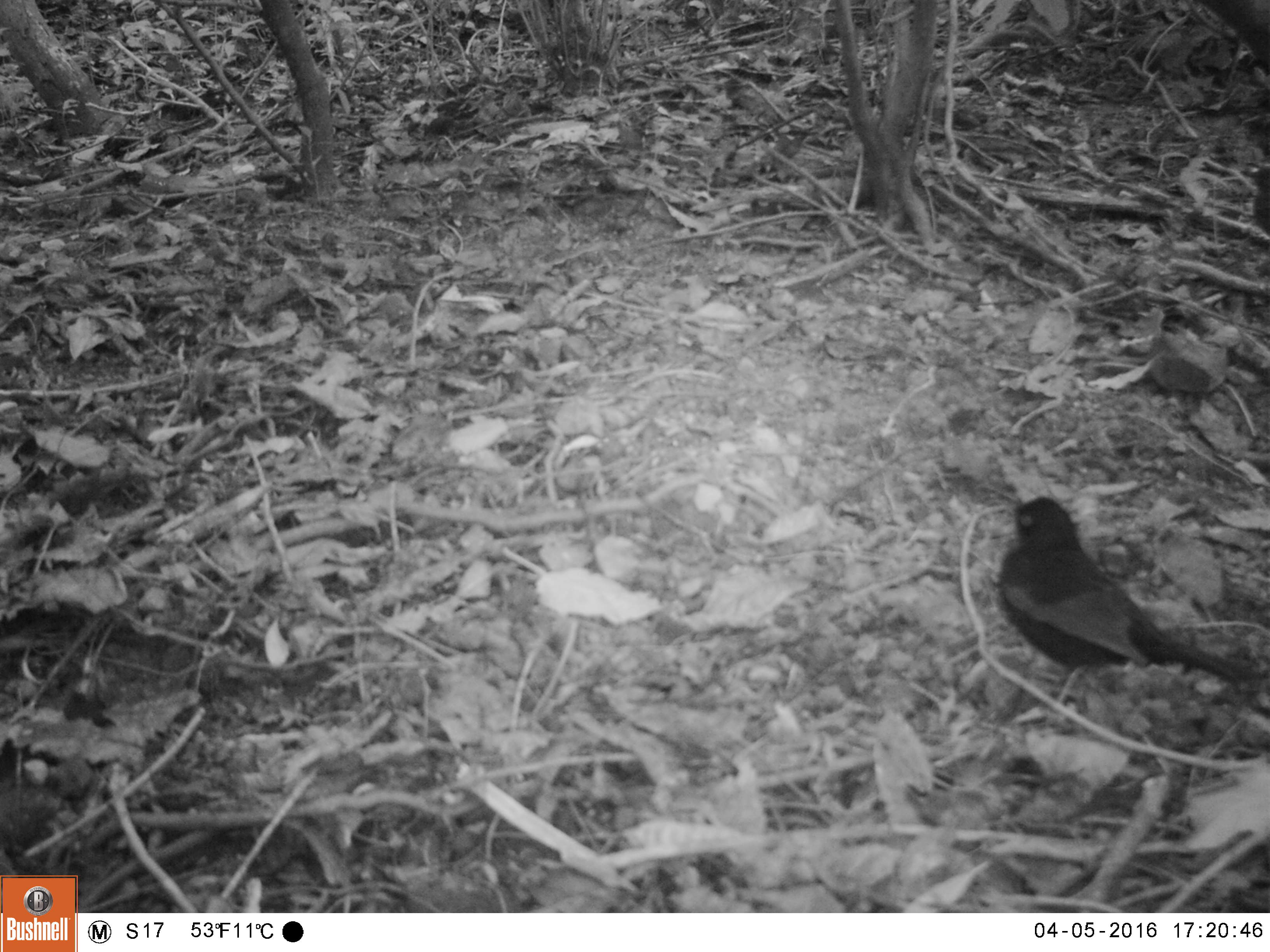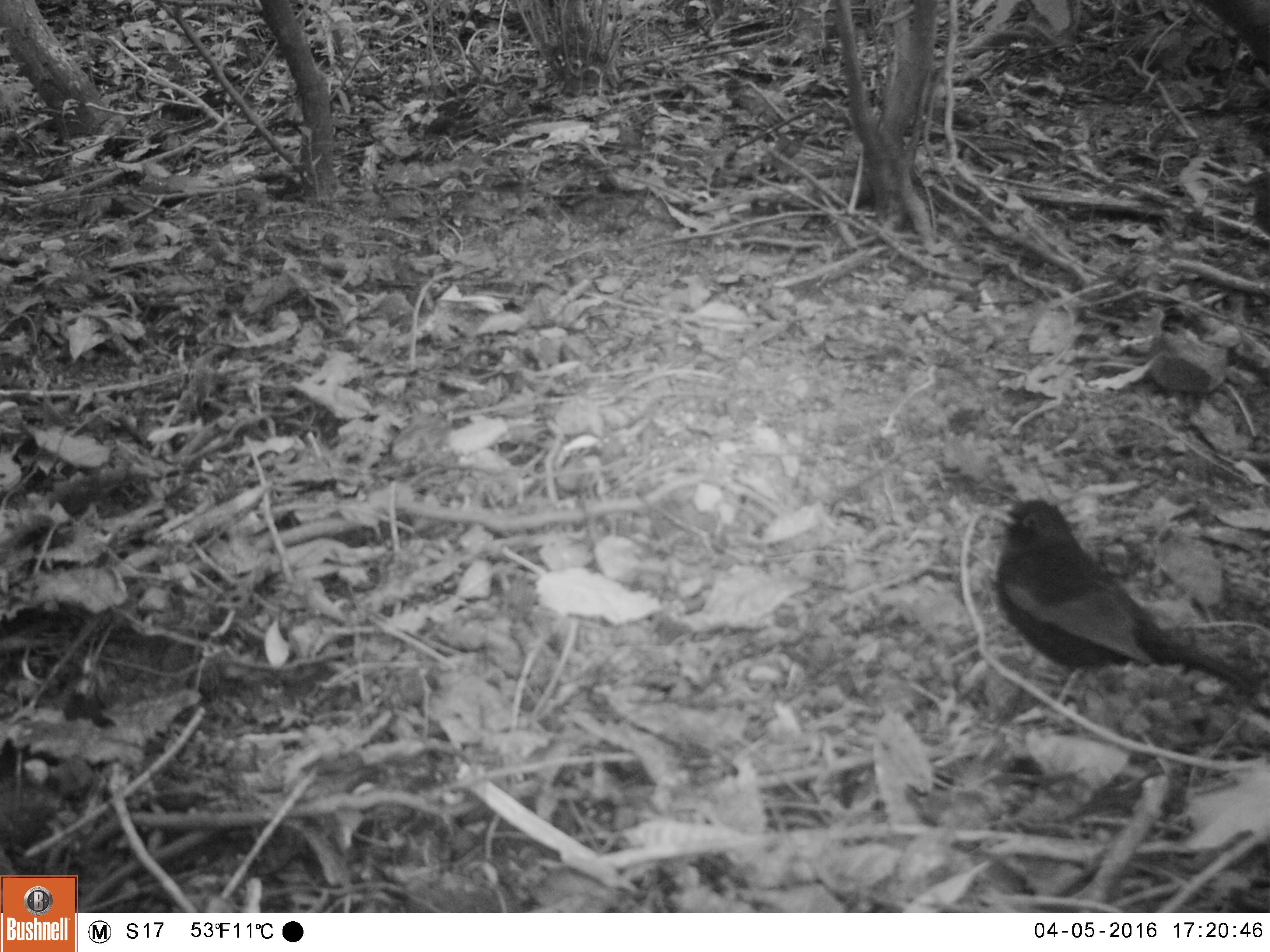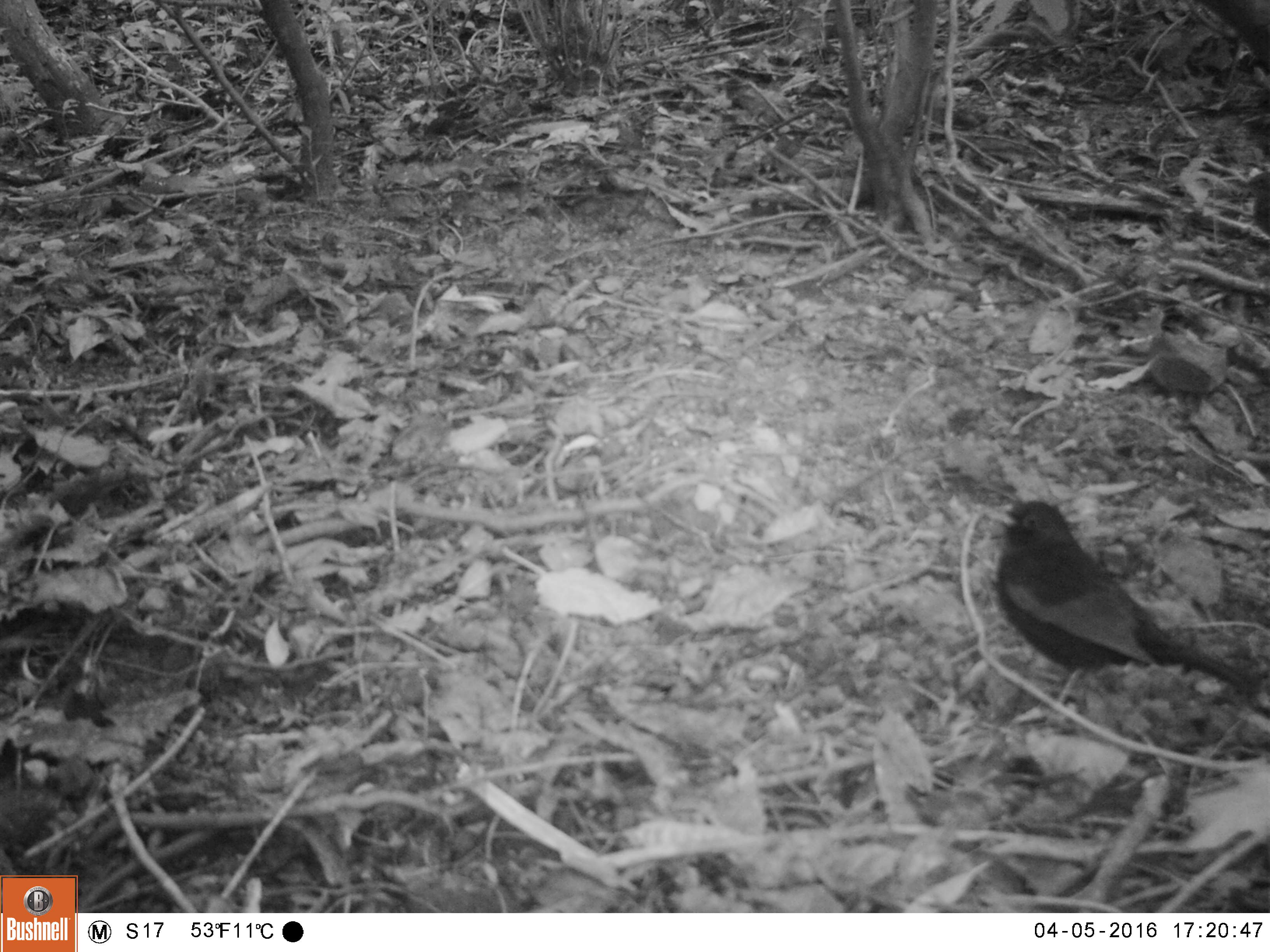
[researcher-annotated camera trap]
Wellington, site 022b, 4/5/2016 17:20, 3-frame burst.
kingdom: Animalia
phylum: Chordata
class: Aves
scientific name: Aves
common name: bird